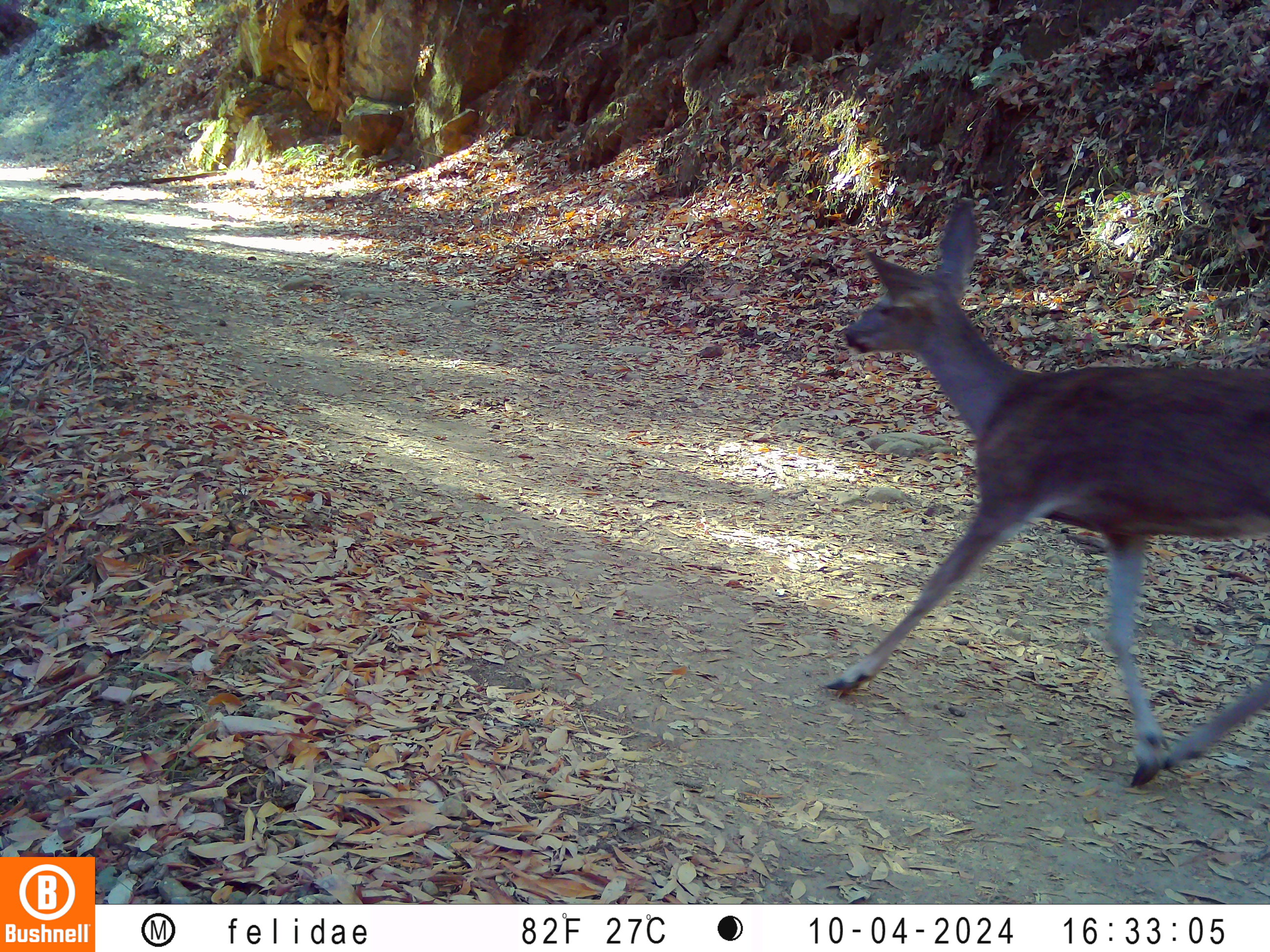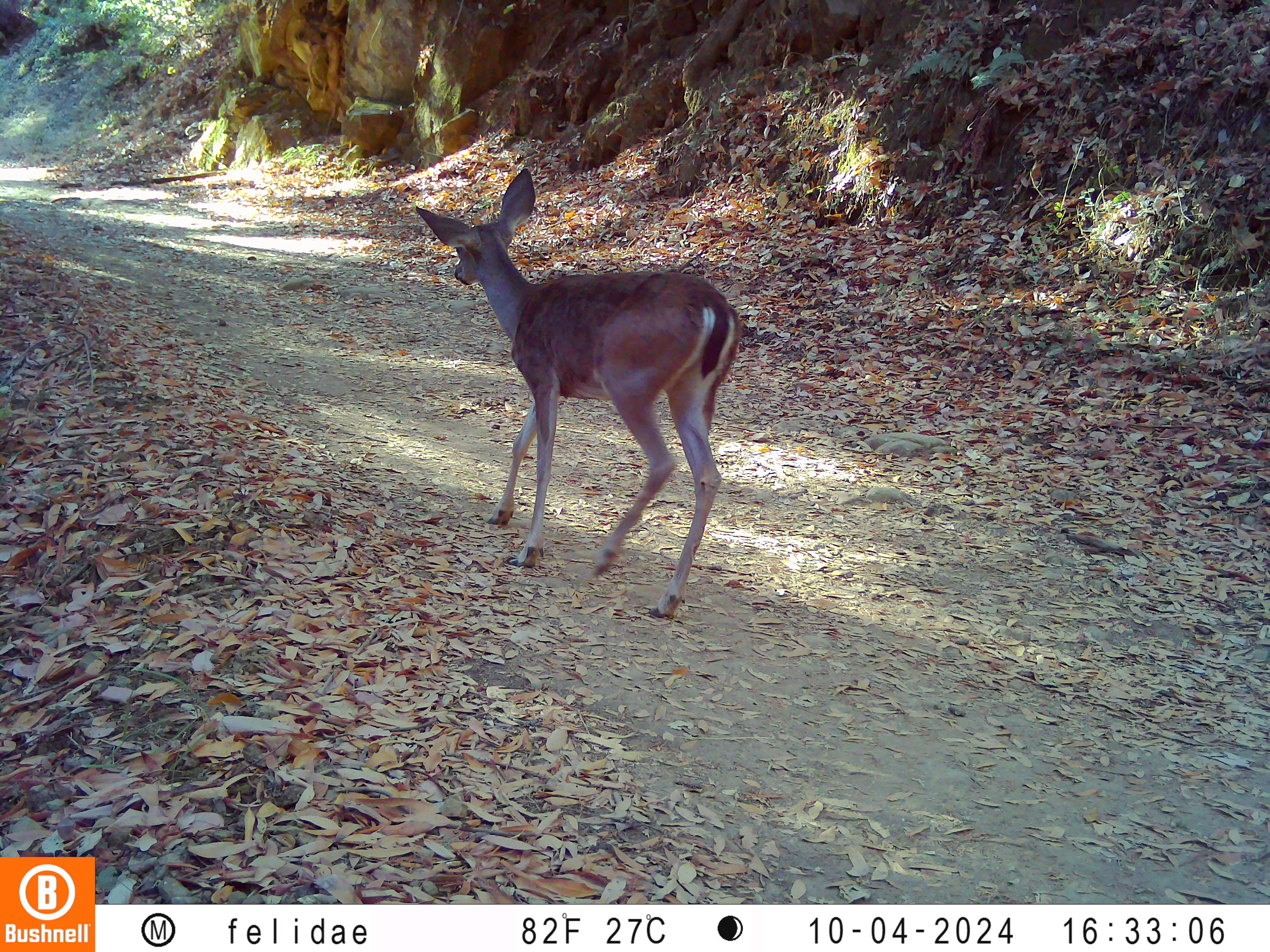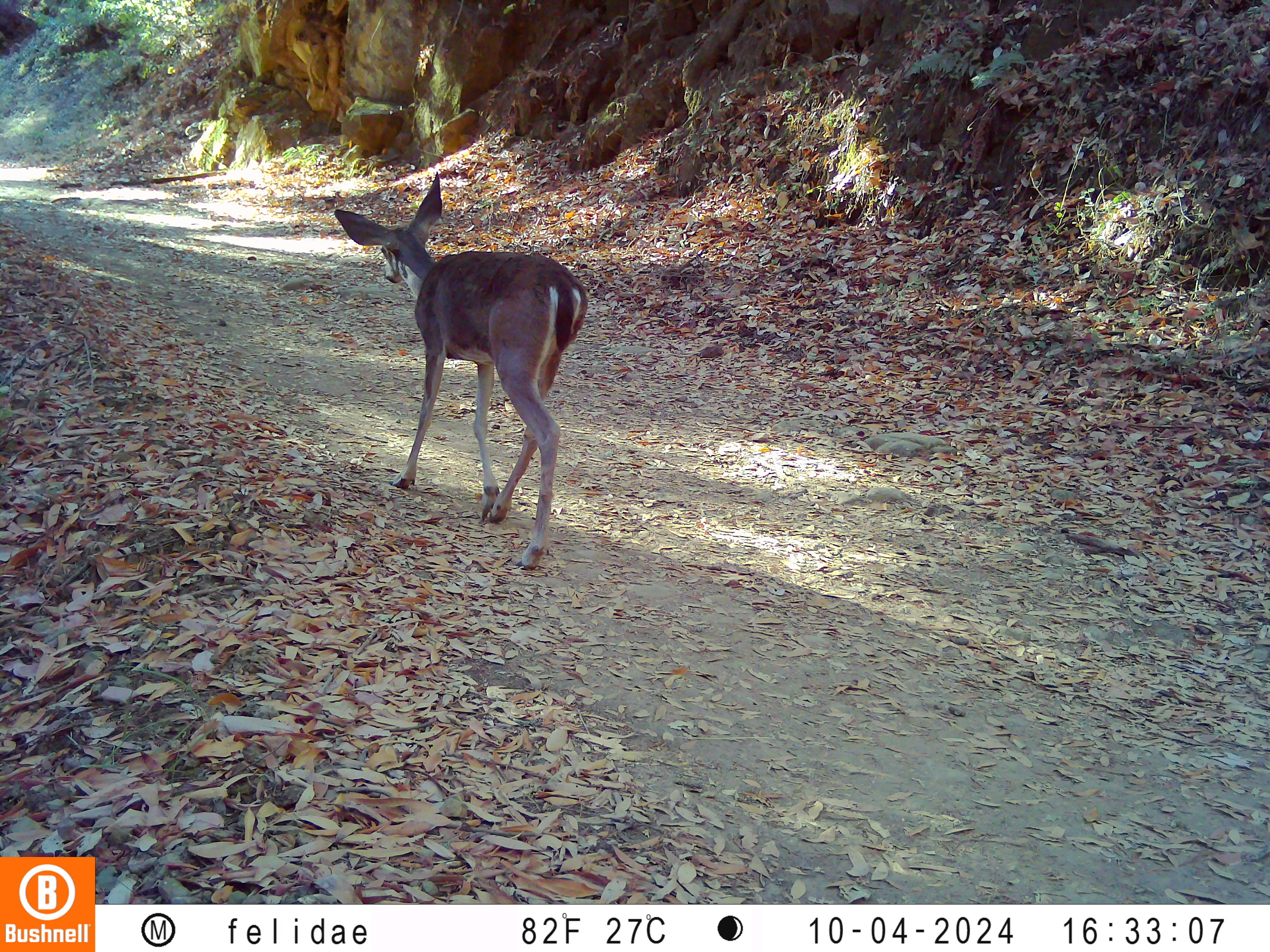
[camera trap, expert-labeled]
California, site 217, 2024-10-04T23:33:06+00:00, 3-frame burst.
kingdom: Animalia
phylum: Chordata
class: Mammalia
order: Artiodactyla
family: Cervidae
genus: Odocoileus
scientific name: Odocoileus hemionus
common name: mule deer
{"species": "mule deer (Odocoileus hemionus)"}